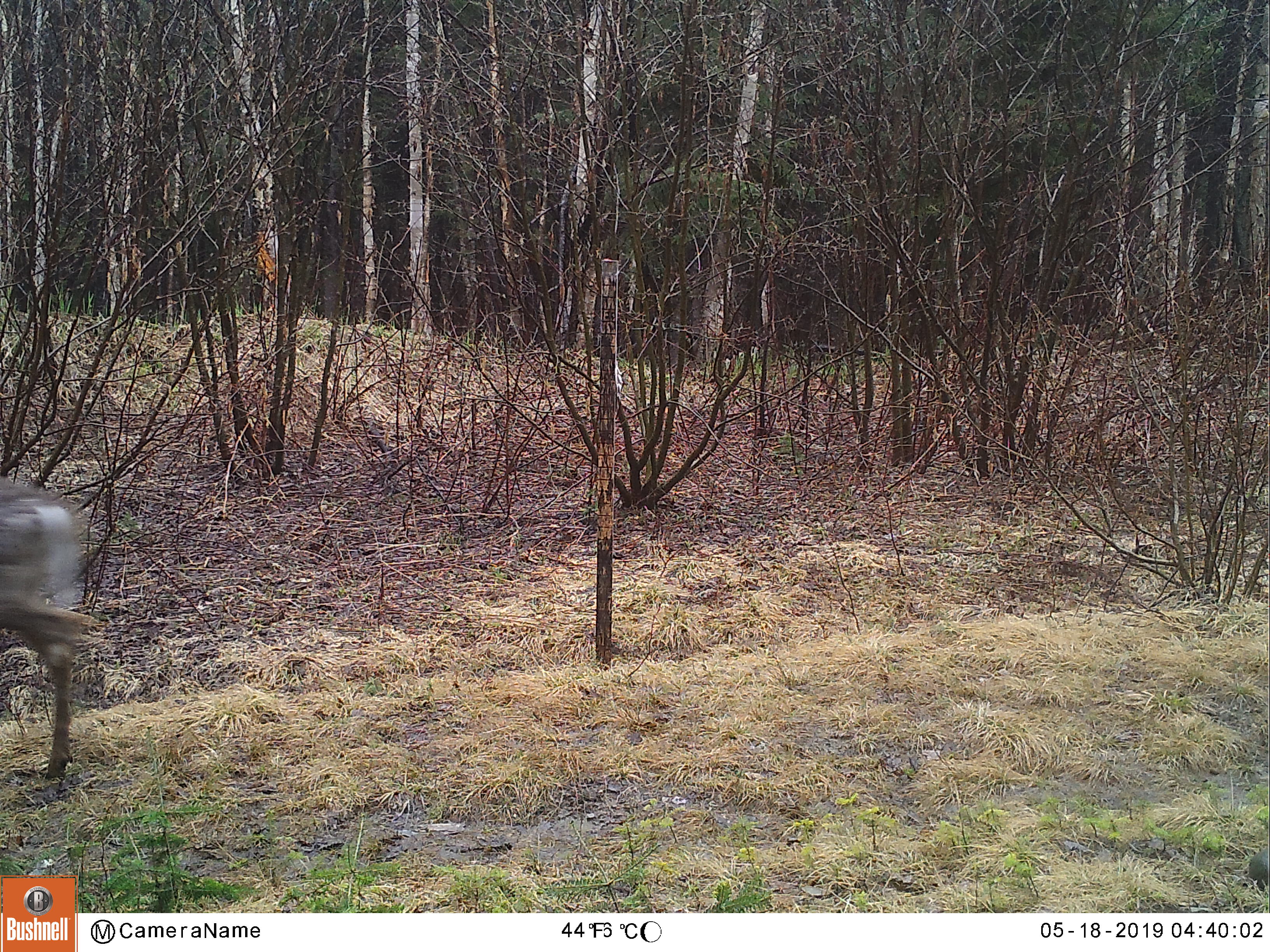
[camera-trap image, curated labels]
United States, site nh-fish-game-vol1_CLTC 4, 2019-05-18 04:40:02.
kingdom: Animalia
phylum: Chordata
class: Mammalia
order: Artiodactyla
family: Cervidae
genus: Odocoileus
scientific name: Odocoileus virginianus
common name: white-tailed deer